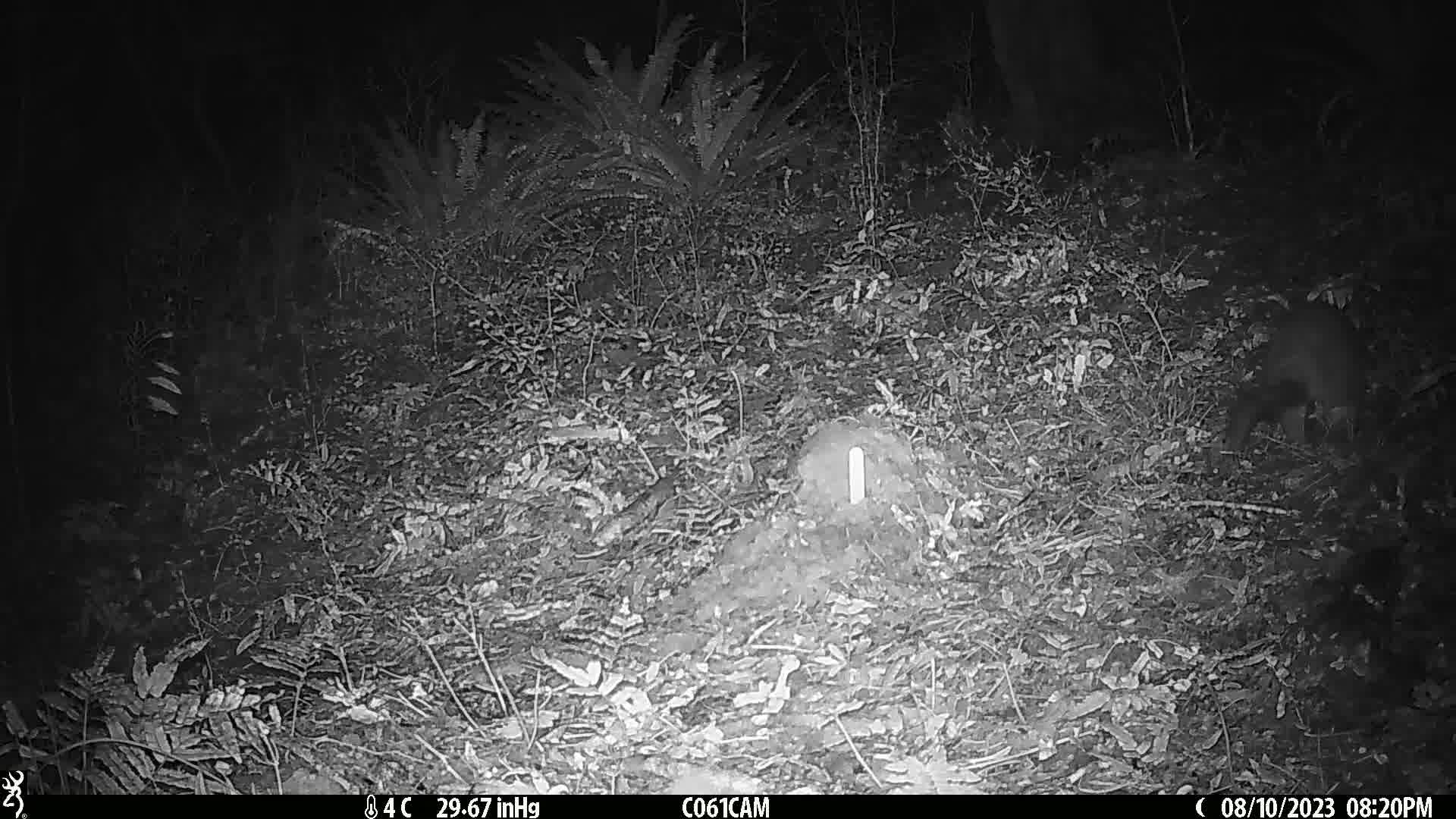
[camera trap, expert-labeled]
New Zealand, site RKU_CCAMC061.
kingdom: Animalia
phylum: Chordata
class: Mammalia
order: Diprotodontia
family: Phalangeridae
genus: Trichosurus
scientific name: Trichosurus vulpecula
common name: common brushtail possum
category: possum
Possum (common brushtail possum) (Trichosurus vulpecula).